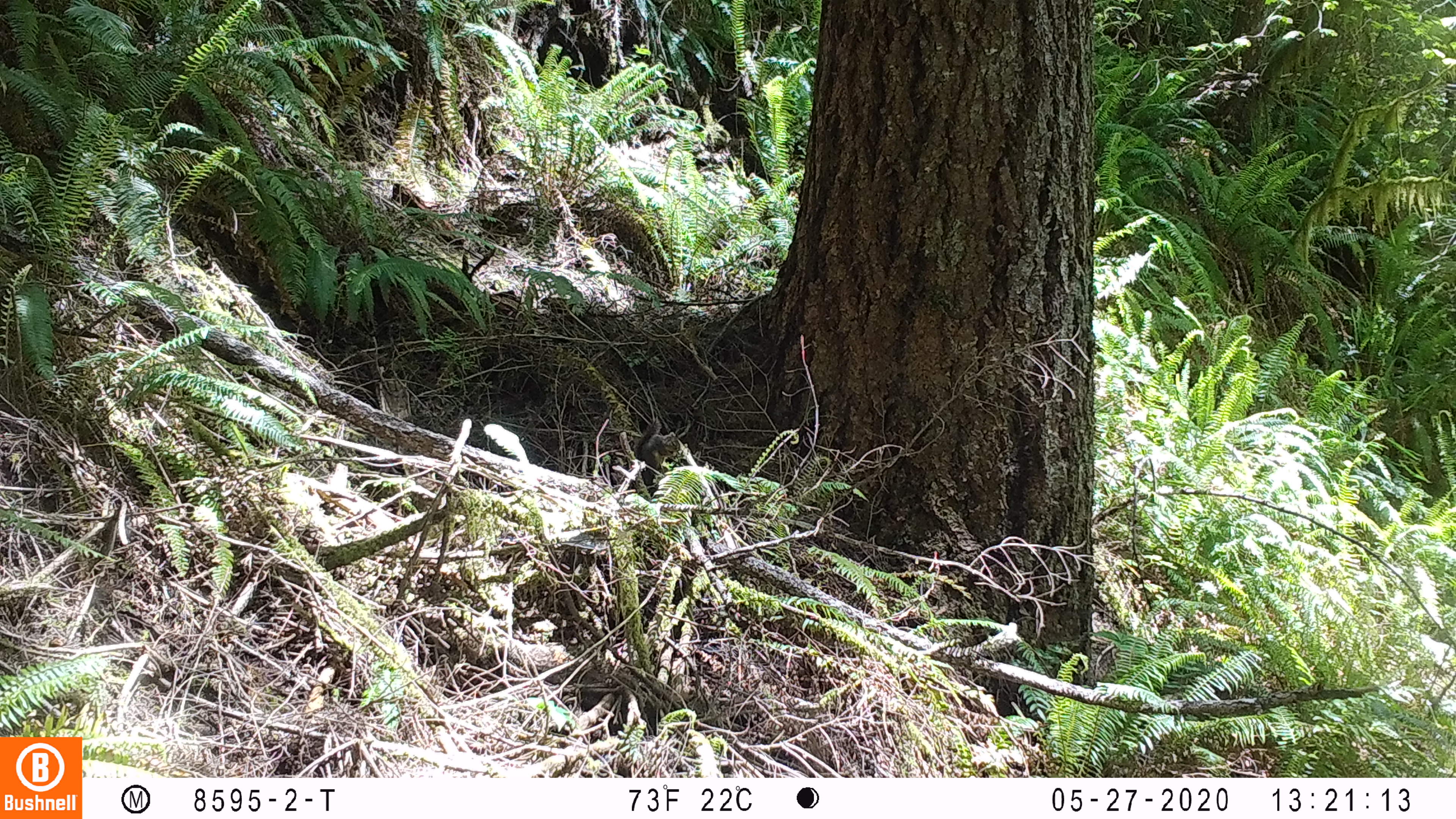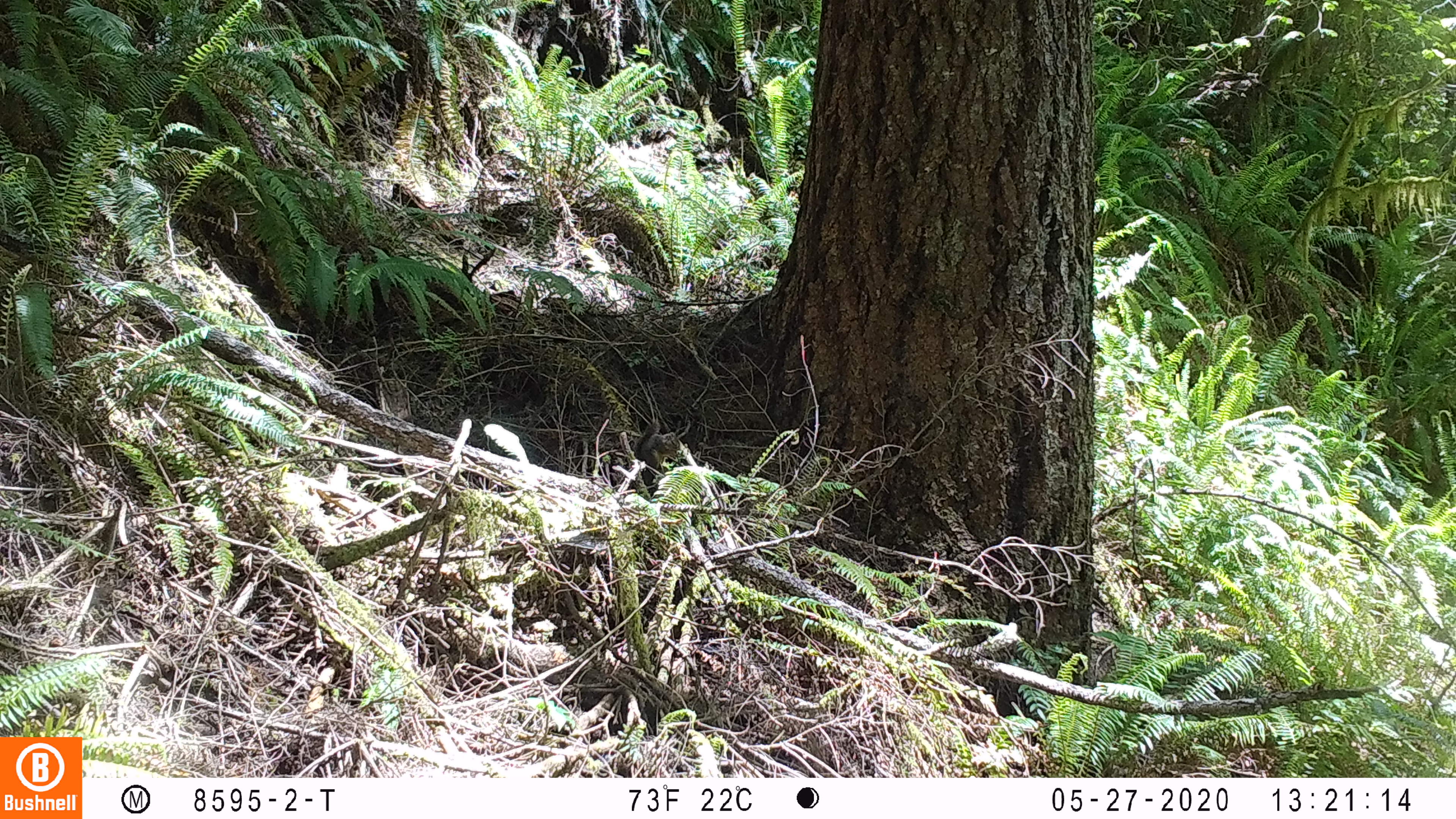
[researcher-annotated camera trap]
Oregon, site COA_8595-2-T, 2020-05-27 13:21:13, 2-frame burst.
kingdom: Animalia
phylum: Chordata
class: Mammalia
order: Rodentia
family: Sciuridae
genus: Tamiasciurus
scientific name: Tamiasciurus douglasii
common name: douglas squirrel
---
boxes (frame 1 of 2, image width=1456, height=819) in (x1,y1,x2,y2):
douglas squirrel: (635,410,681,494)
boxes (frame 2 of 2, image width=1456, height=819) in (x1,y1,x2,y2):
douglas squirrel: (627,418,685,488)